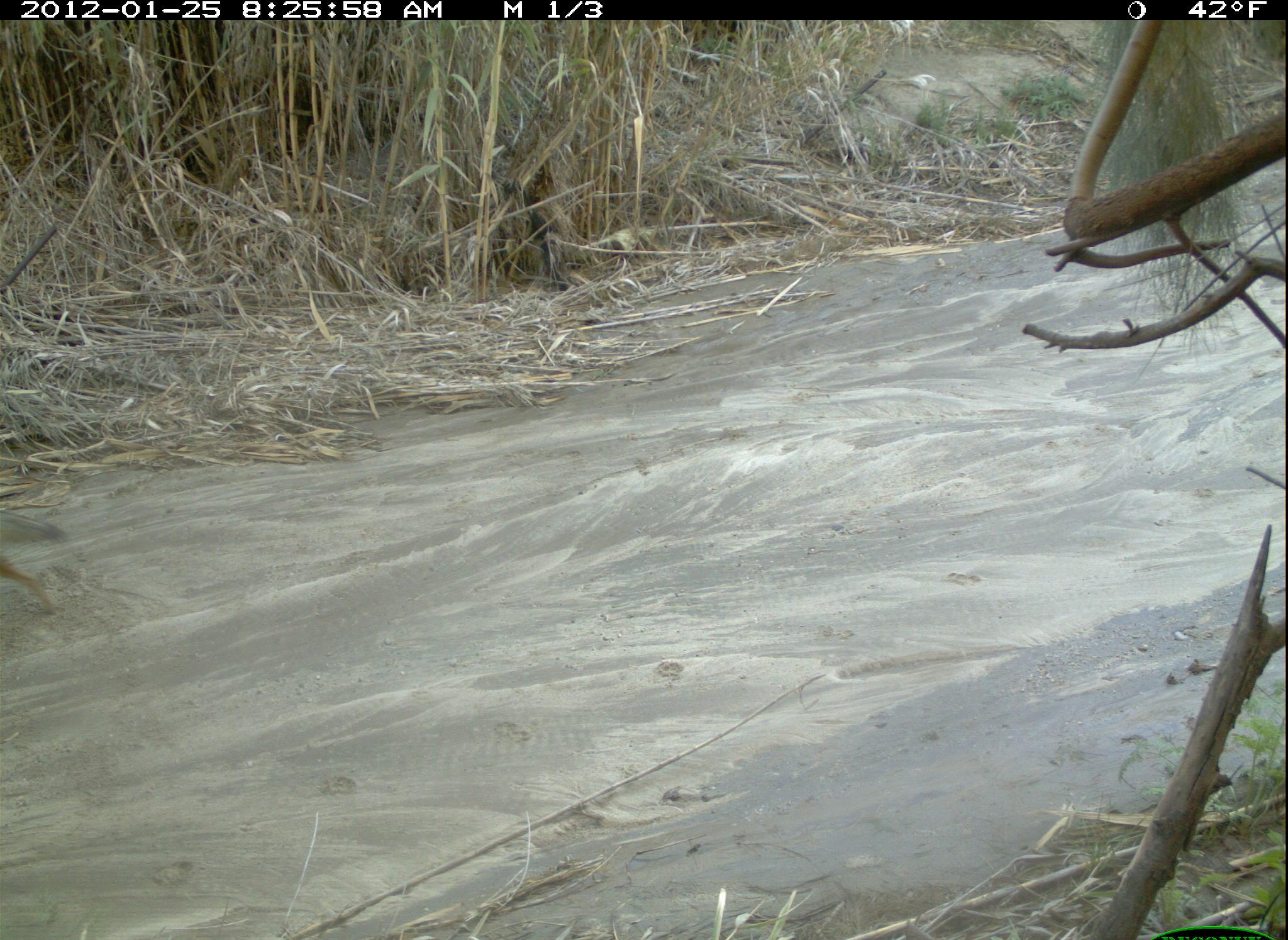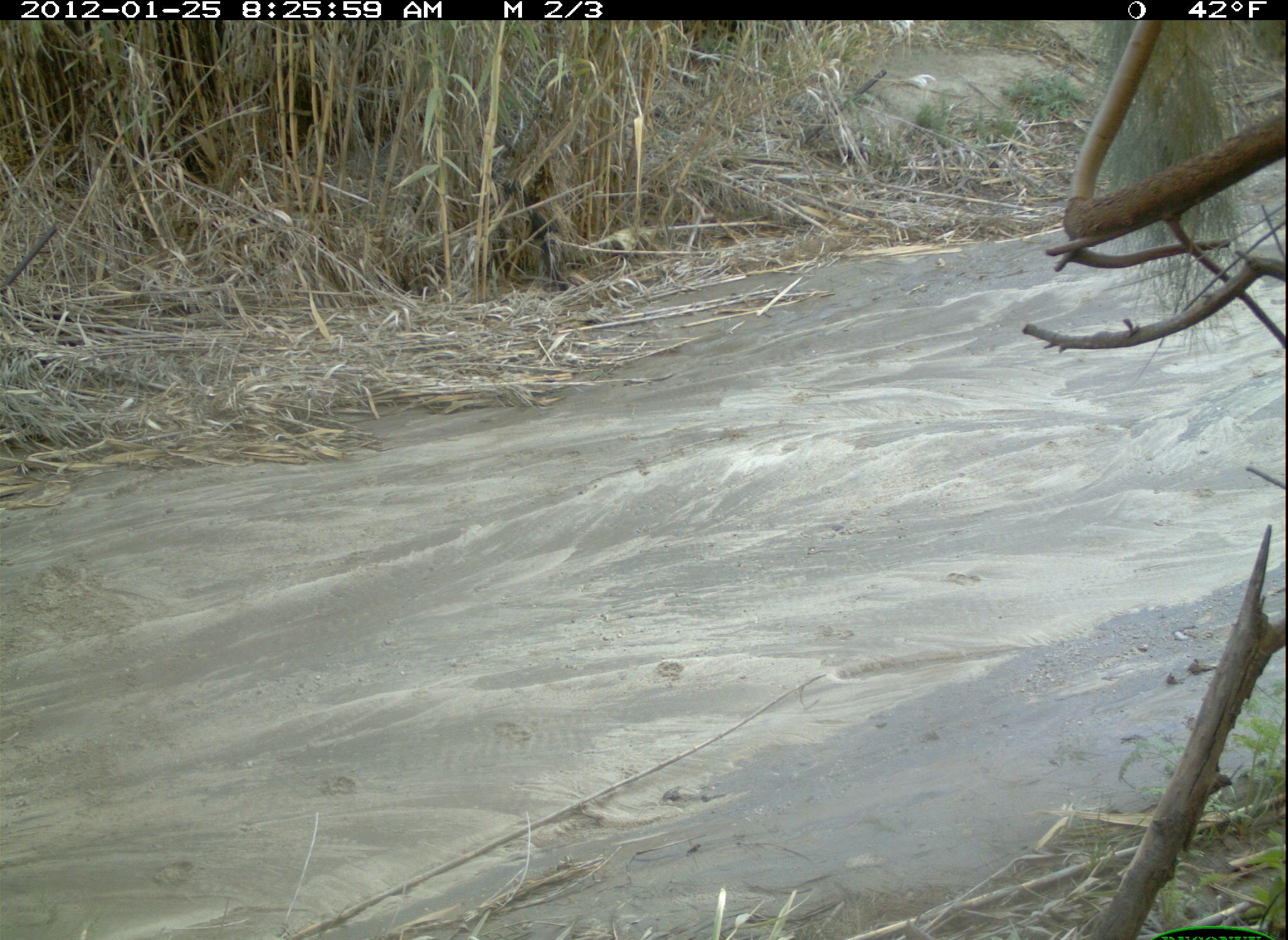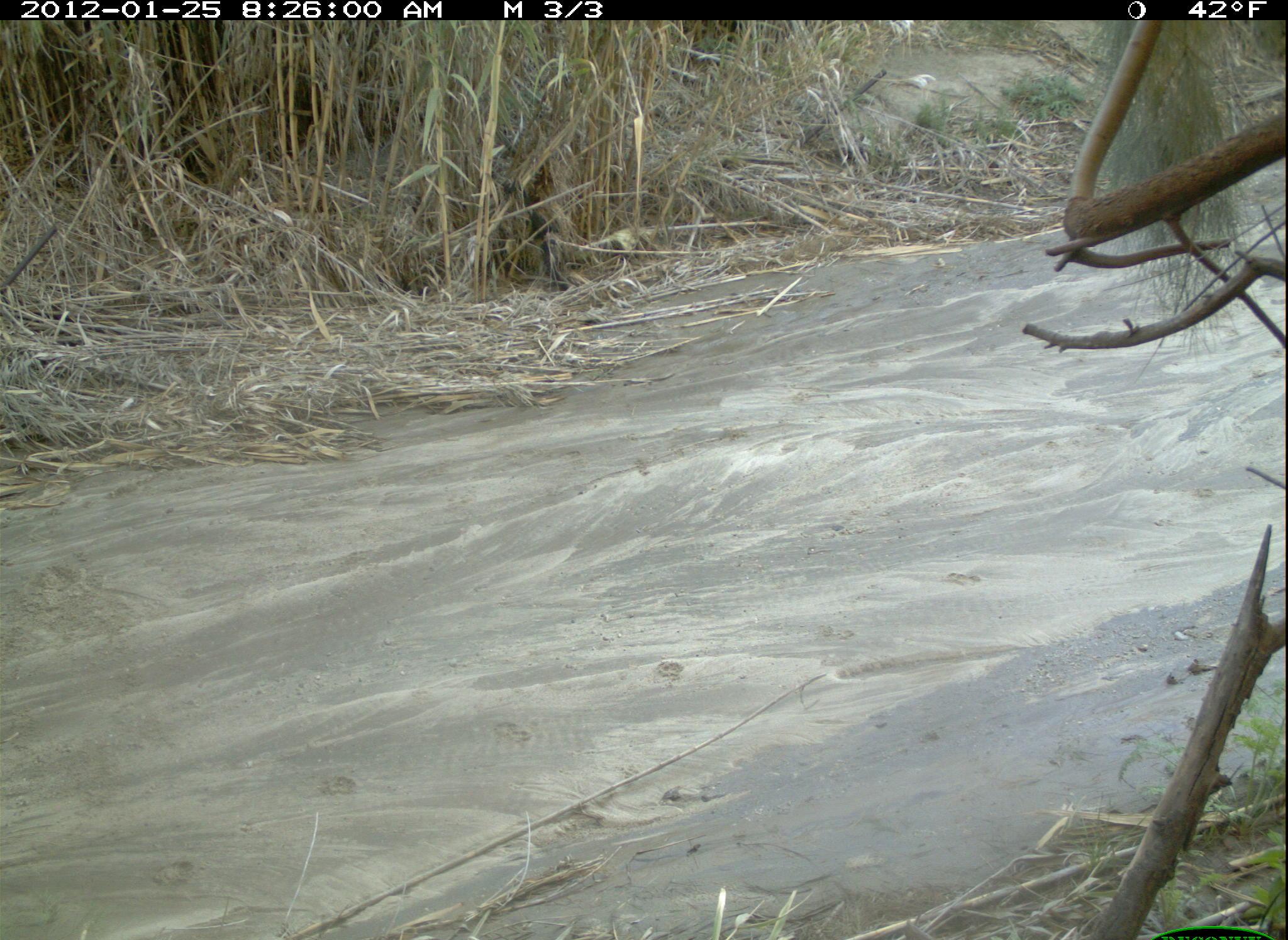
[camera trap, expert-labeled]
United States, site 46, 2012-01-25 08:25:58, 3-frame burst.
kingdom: Animalia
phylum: Chordata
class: Mammalia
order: Carnivora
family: Canidae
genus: Canis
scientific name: Canis latrans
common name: coyote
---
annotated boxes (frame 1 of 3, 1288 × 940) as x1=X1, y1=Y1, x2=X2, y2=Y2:
coyote: x1=2, y1=510, x2=72, y2=622